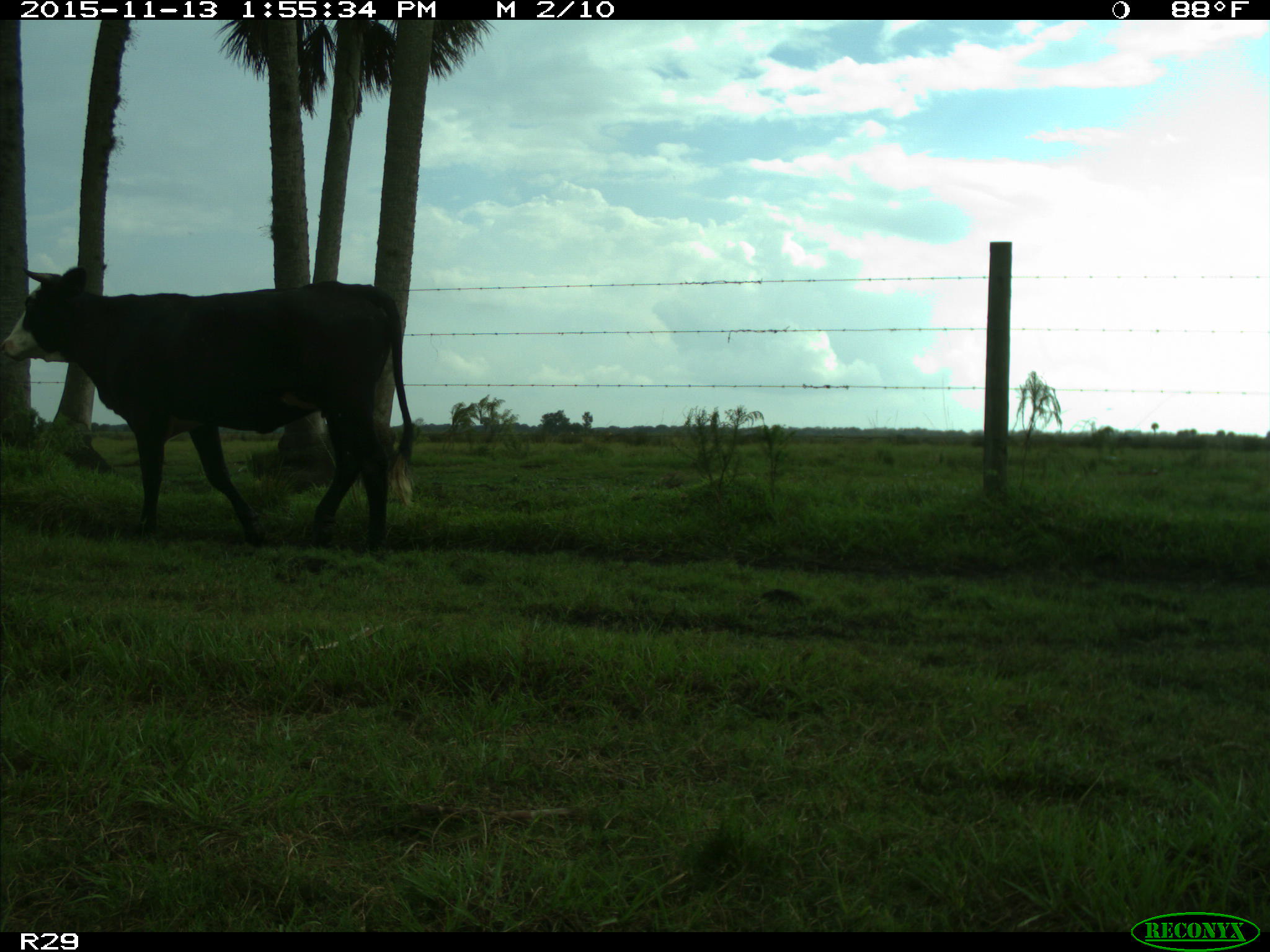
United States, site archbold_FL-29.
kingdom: Animalia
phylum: Chordata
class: Mammalia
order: Artiodactyla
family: Bovidae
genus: Bos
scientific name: Bos taurus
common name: domestic cow